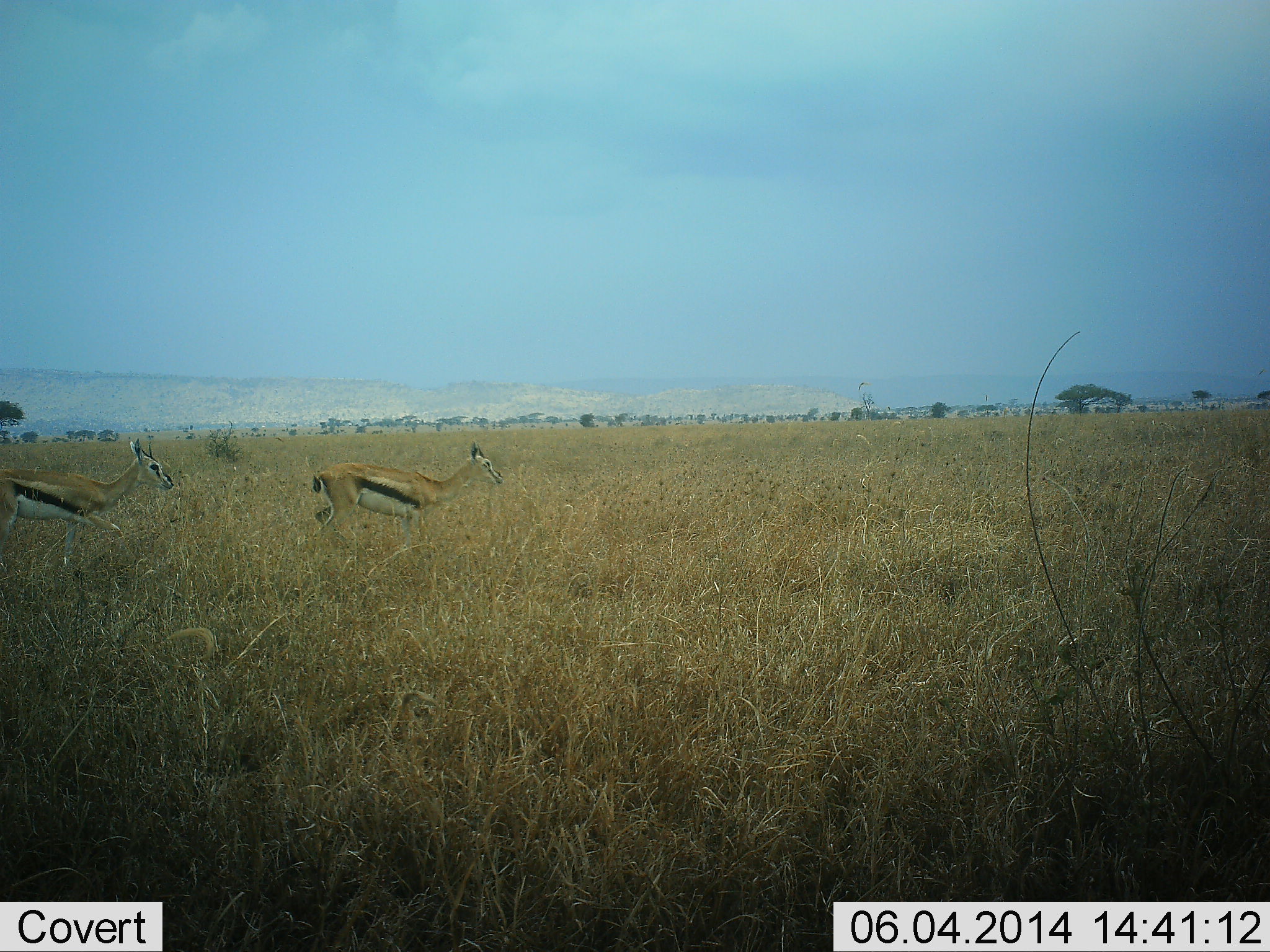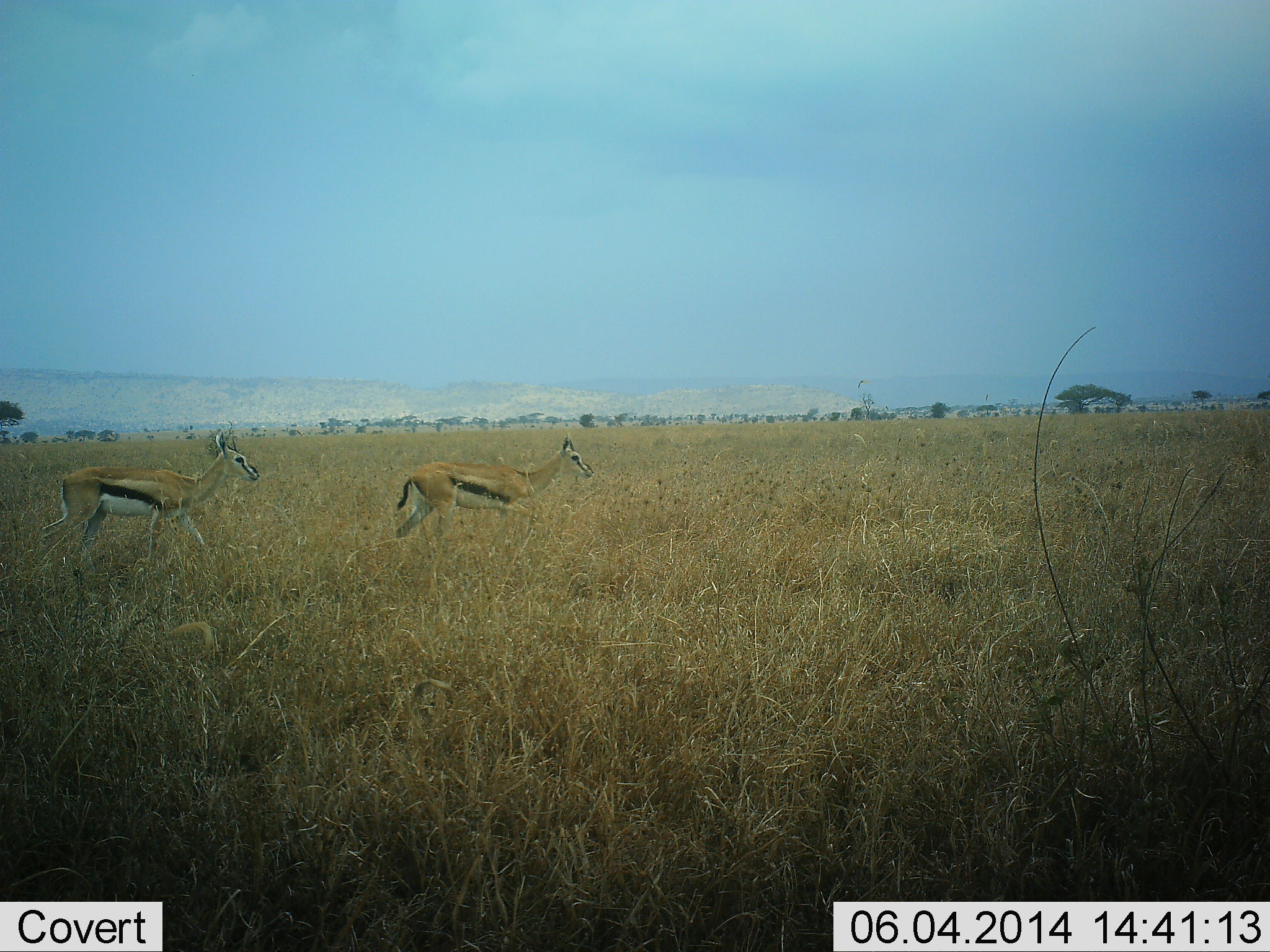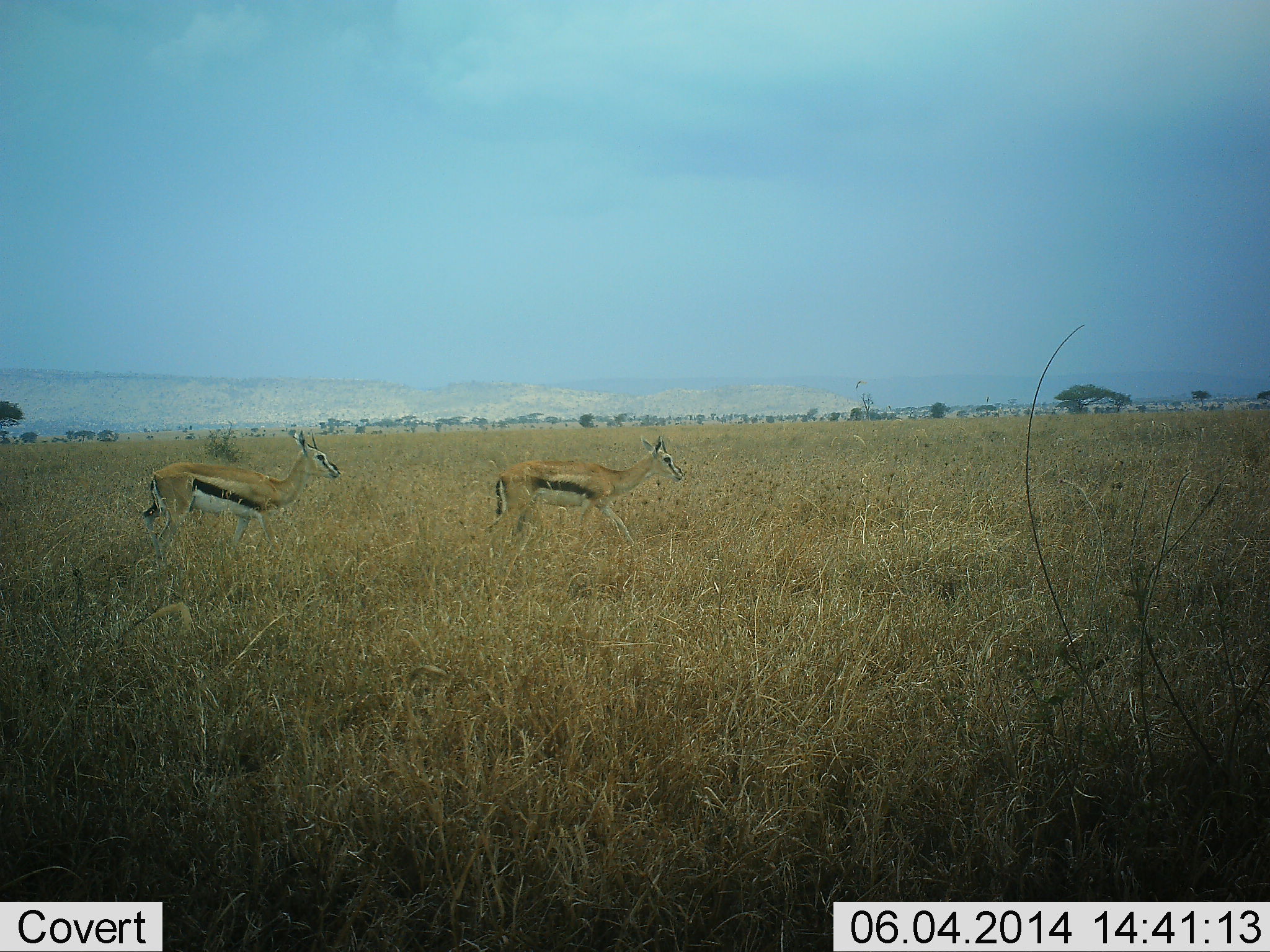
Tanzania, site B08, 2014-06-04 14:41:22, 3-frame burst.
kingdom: Animalia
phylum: Chordata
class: Mammalia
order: Artiodactyla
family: Bovidae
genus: Eudorcas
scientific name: Eudorcas thomsonii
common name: thomson's gazelle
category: gazellethomsons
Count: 2.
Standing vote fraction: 10%.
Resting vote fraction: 0%.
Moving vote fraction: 100%.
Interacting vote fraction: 0%.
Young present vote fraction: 0%.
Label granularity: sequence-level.